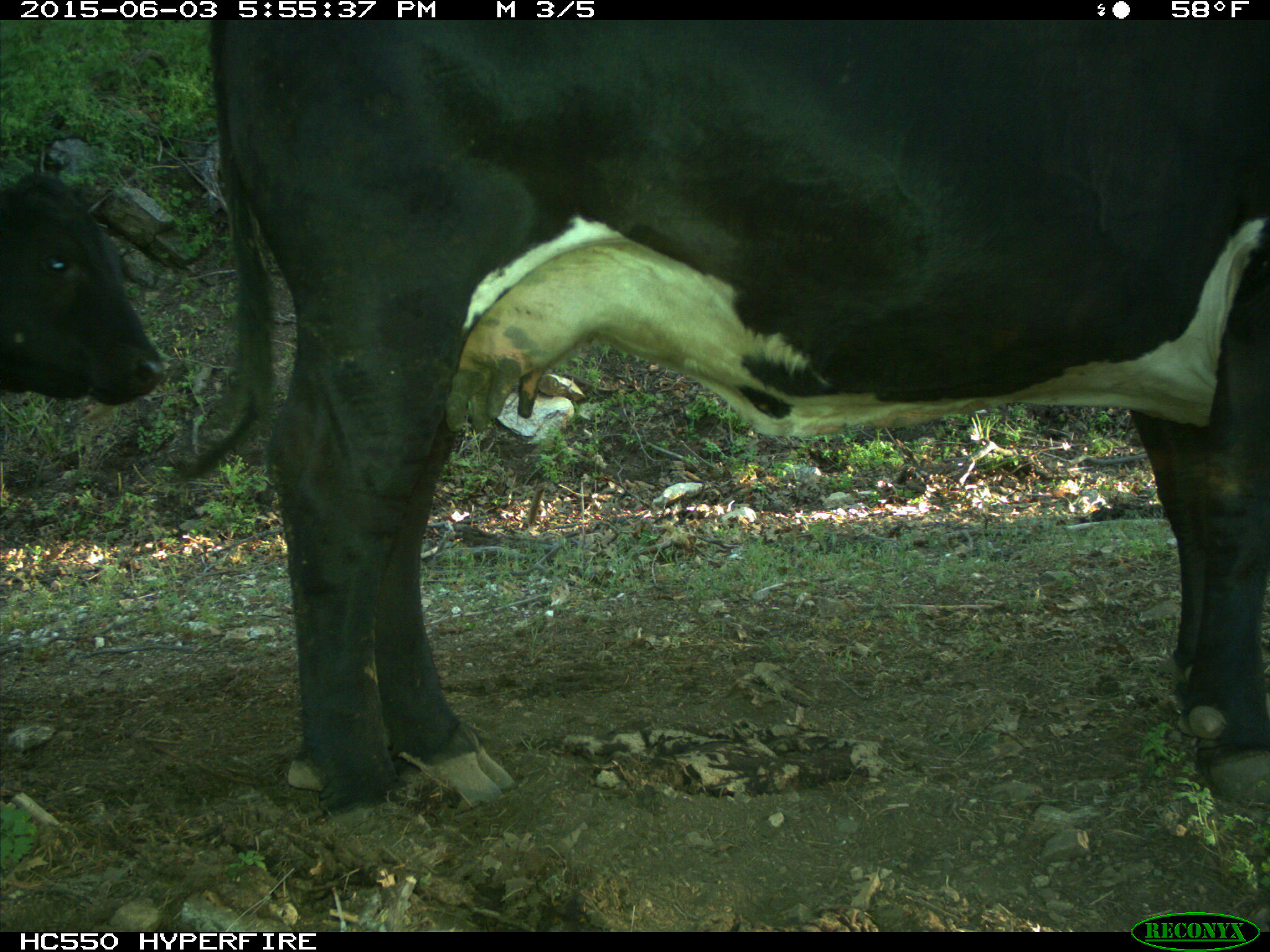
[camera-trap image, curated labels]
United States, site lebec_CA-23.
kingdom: Animalia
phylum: Chordata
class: Mammalia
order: Artiodactyla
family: Bovidae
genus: Bos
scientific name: Bos taurus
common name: domestic cow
Bos taurus (domestic cow).